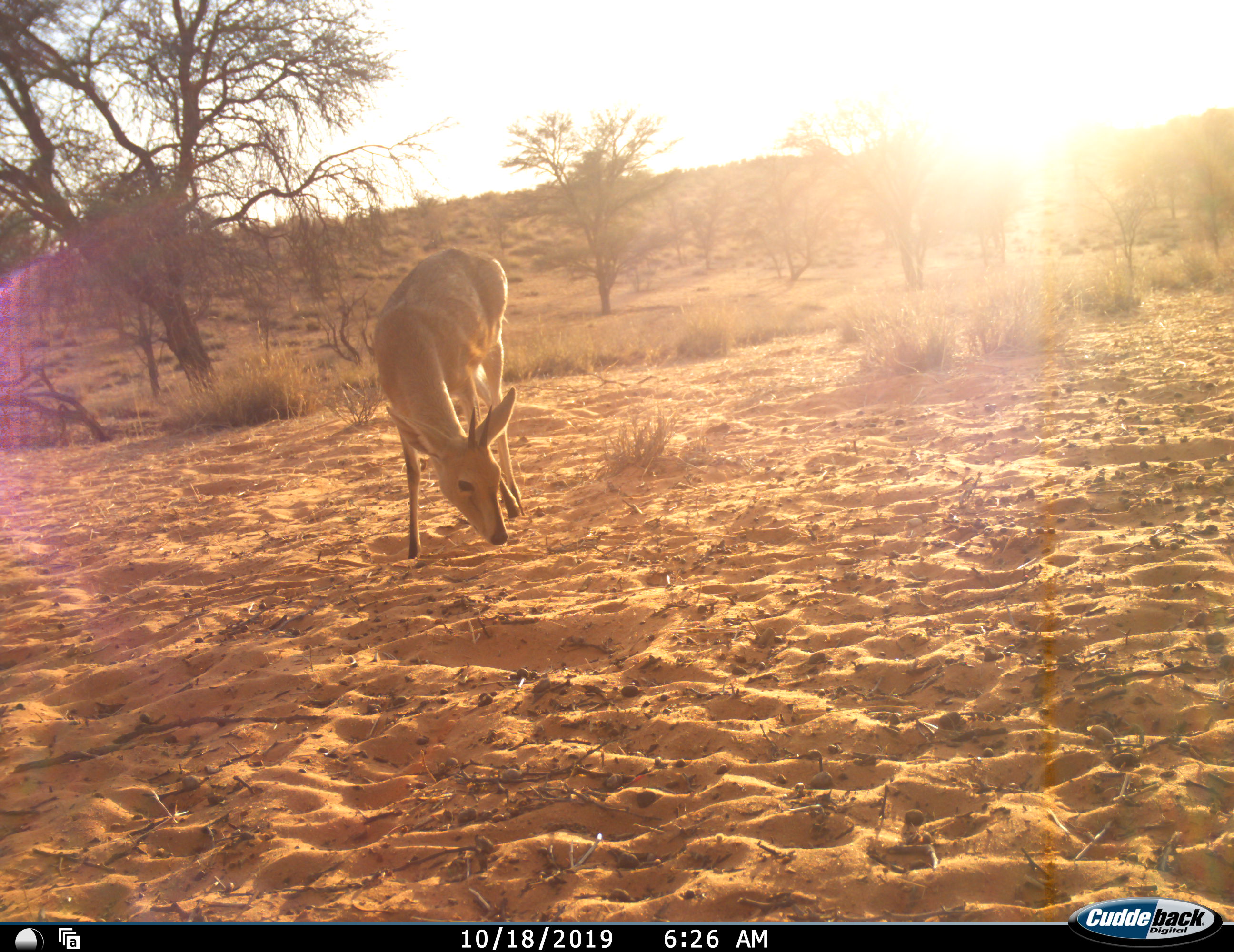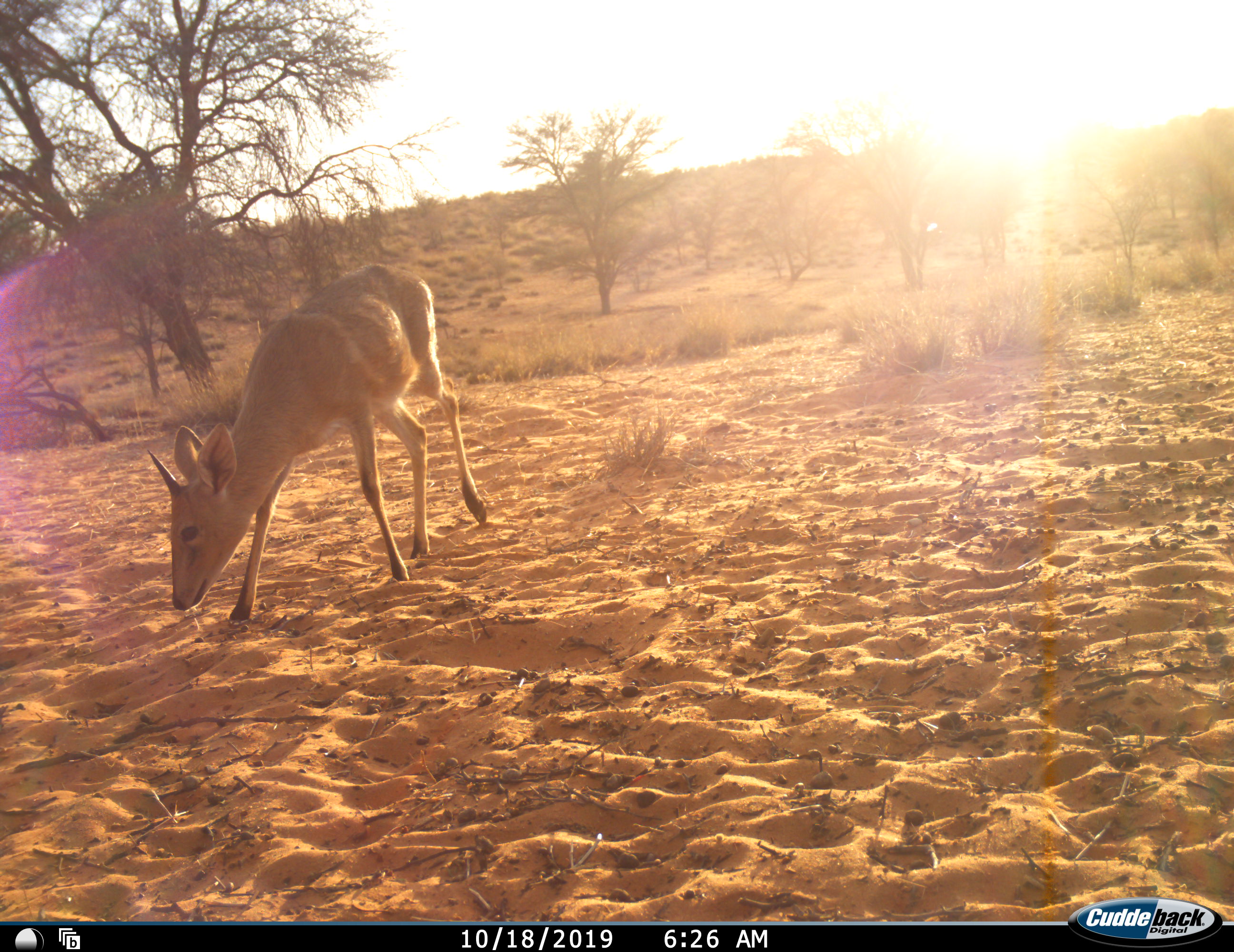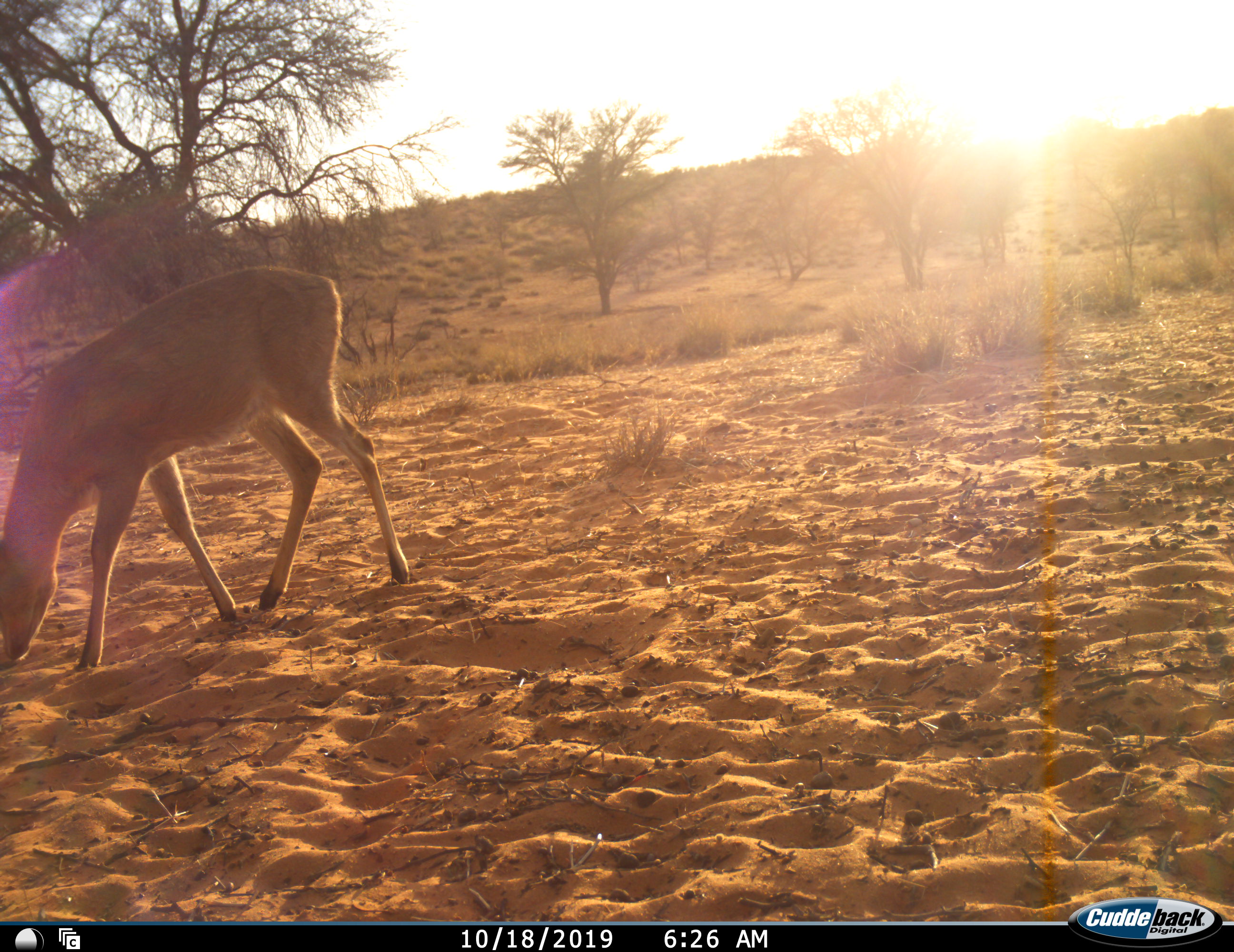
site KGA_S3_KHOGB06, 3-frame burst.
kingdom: Animalia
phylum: Chordata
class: Mammalia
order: Artiodactyla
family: Bovidae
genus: Sylvicapra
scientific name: Sylvicapra grimmia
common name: common duiker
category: duikercommongrey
Duikercommongrey (common duiker) (Sylvicapra grimmia), count 1. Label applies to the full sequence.